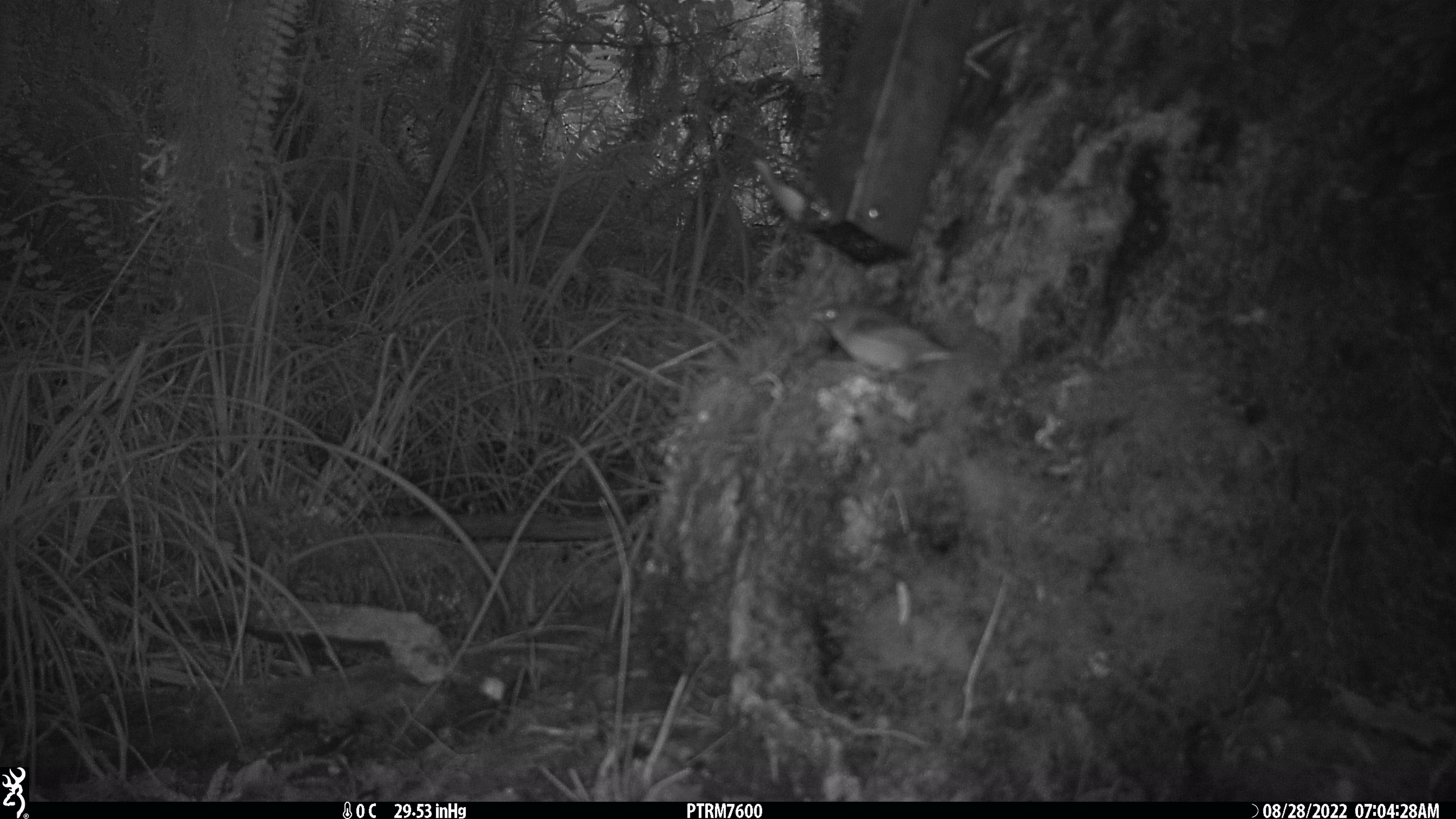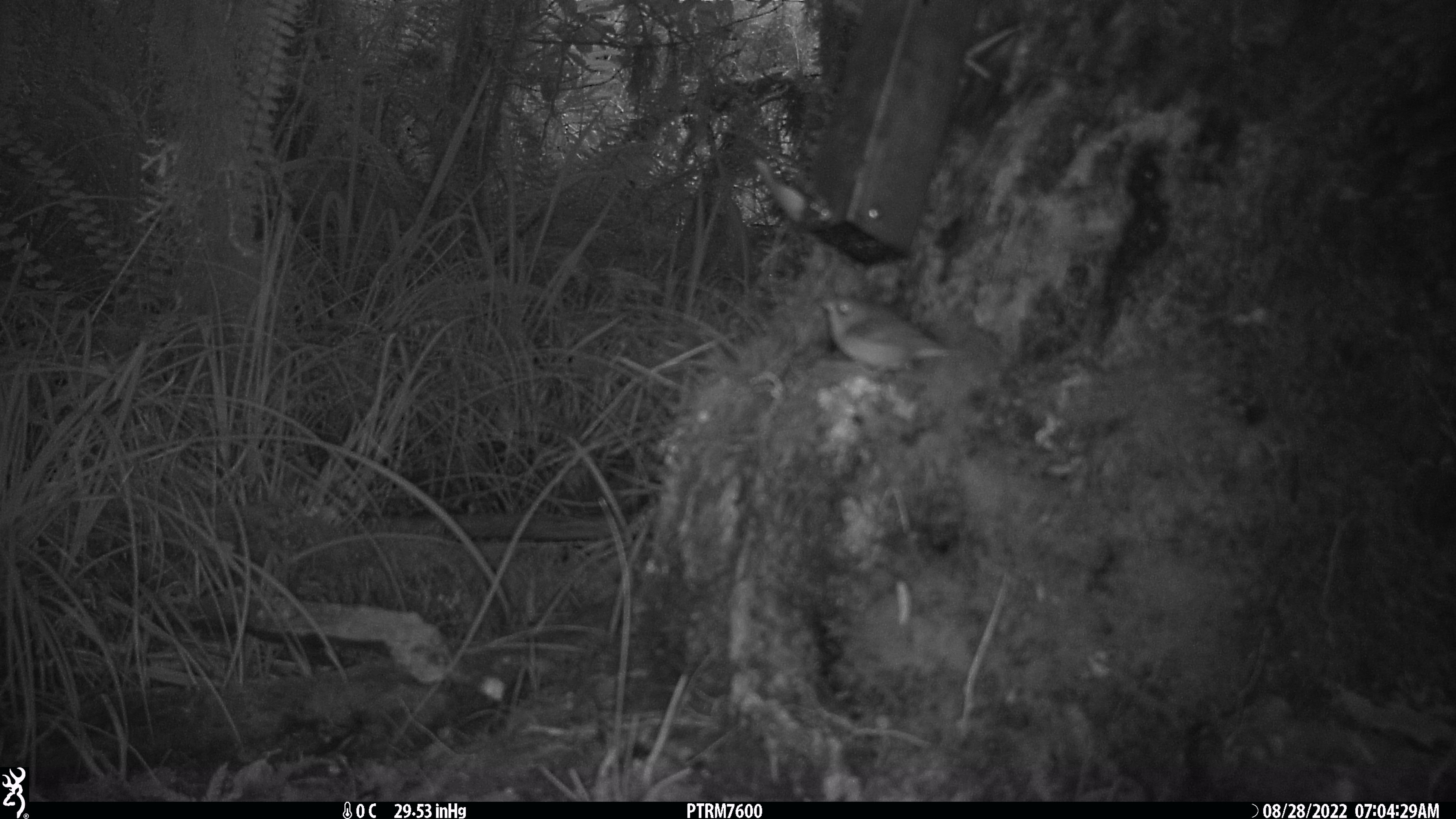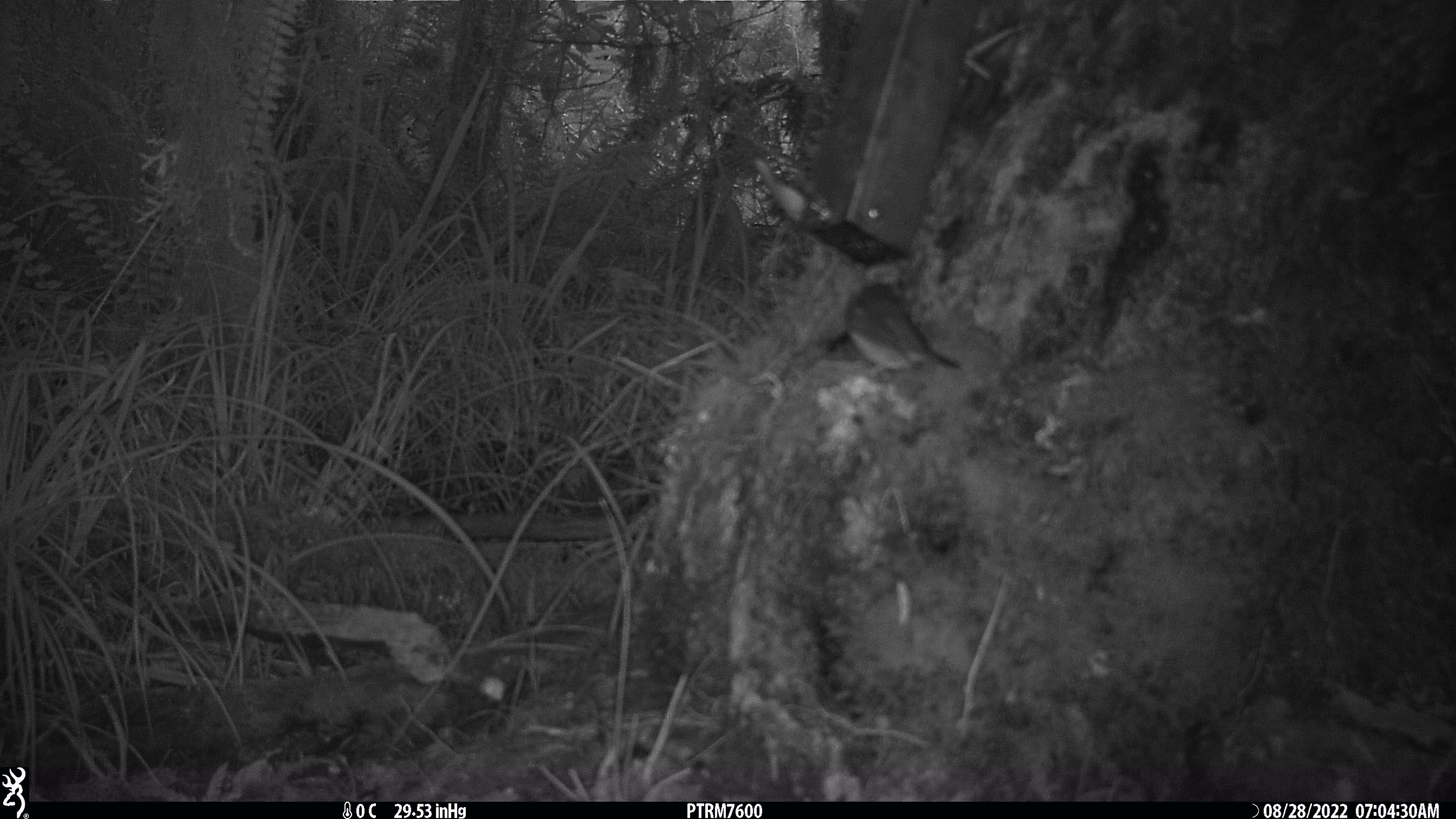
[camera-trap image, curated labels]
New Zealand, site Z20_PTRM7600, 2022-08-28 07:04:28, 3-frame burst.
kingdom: Animalia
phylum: Chordata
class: Aves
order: Passeriformes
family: Zosteropidae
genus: Zosterops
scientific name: Zosterops lateralis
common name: silvereye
Silvereye (Zosterops lateralis).